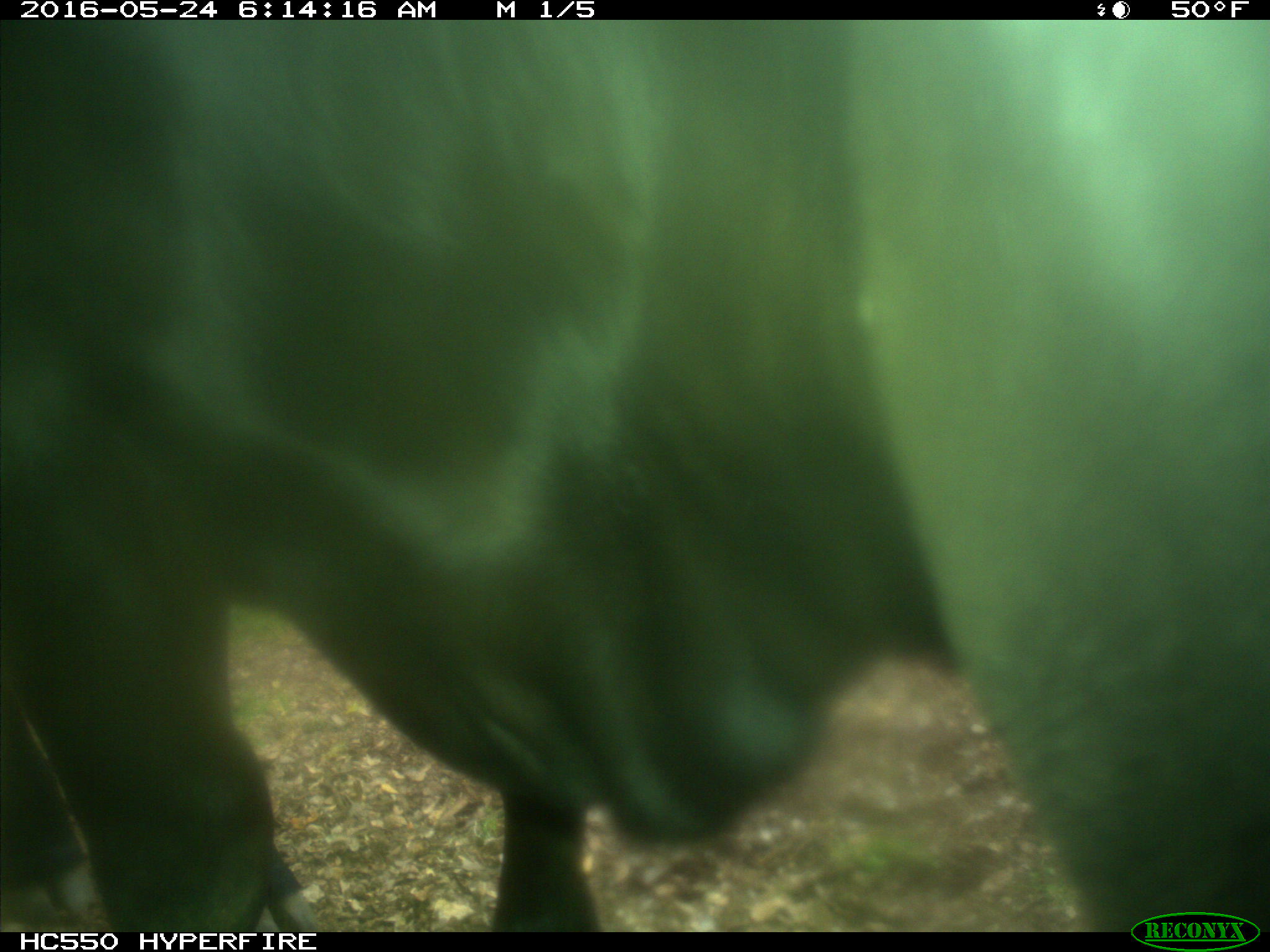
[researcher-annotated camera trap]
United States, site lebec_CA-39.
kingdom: Animalia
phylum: Chordata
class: Mammalia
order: Artiodactyla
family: Bovidae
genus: Bos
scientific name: Bos taurus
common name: domestic cow